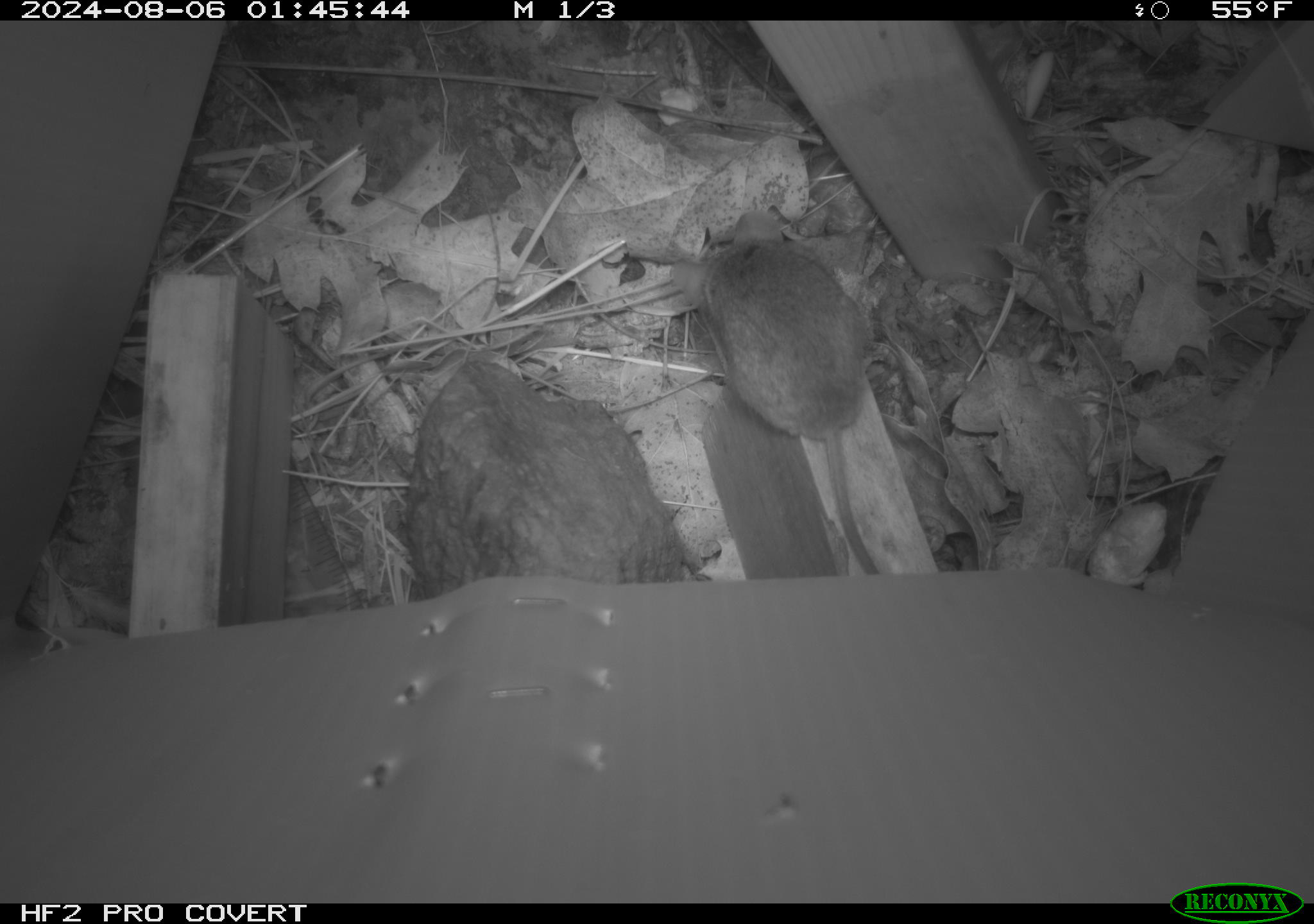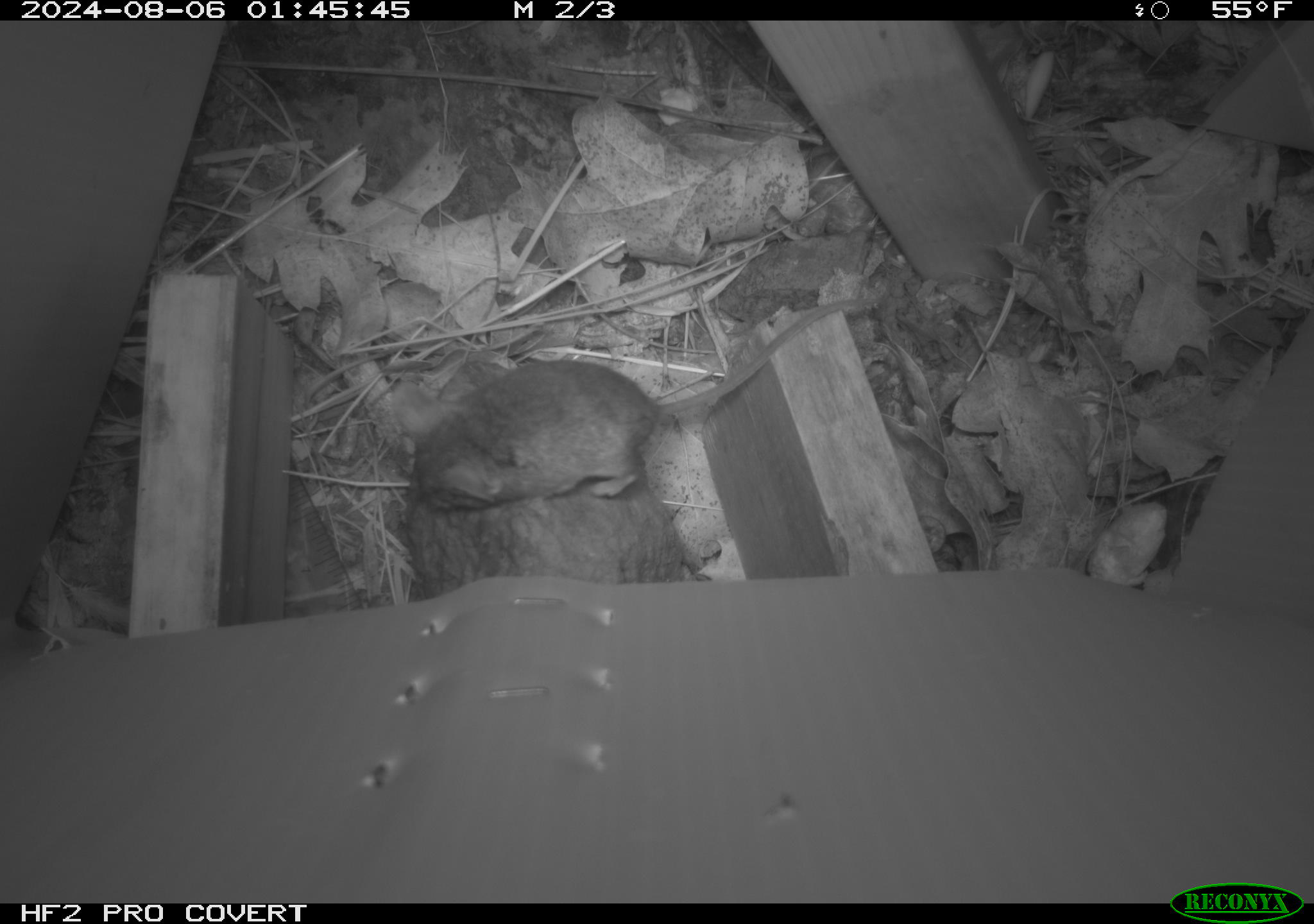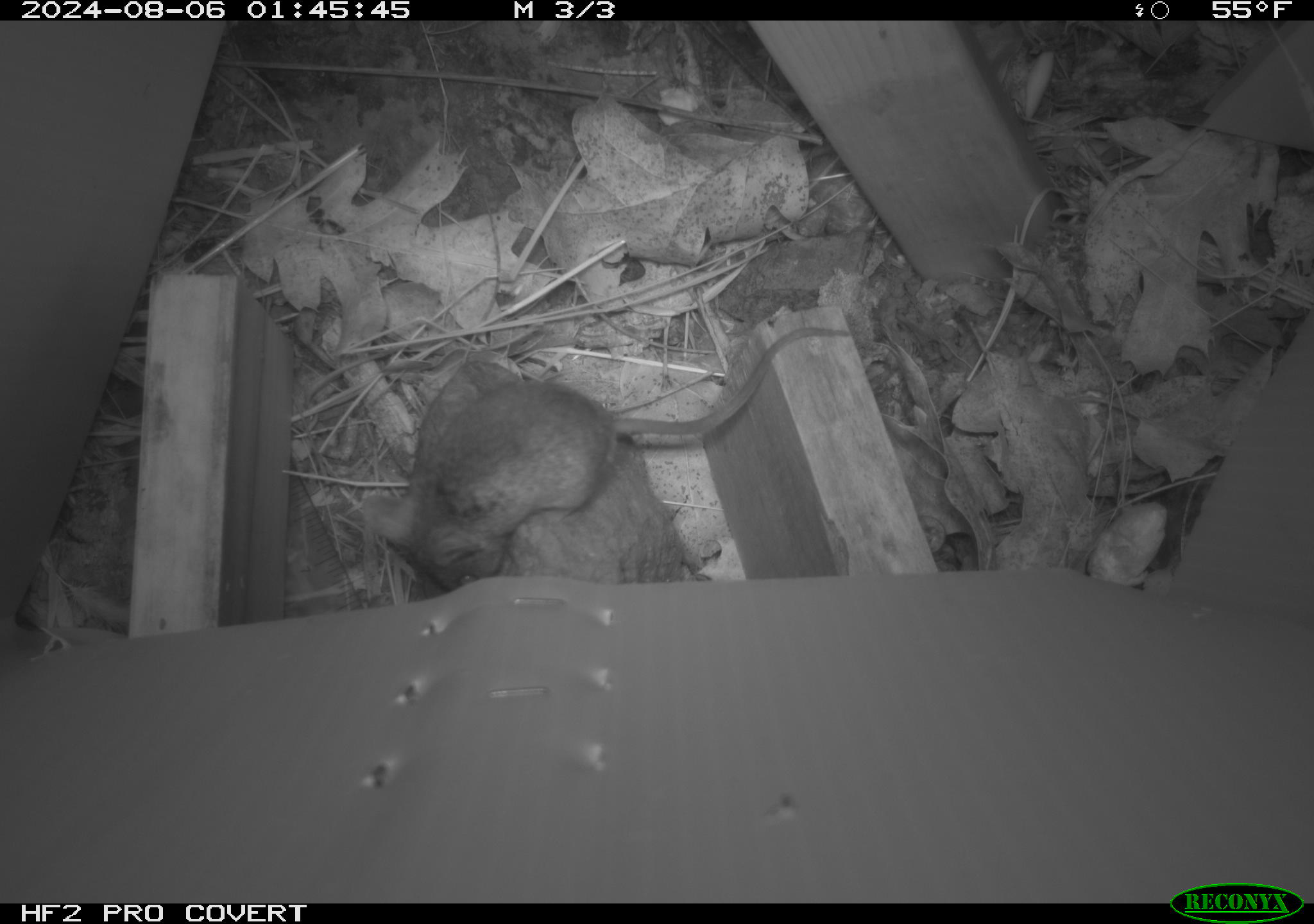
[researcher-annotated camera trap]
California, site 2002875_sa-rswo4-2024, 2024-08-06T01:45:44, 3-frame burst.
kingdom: Animalia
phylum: Chordata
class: Mammalia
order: Rodentia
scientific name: Rodentia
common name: mouse species